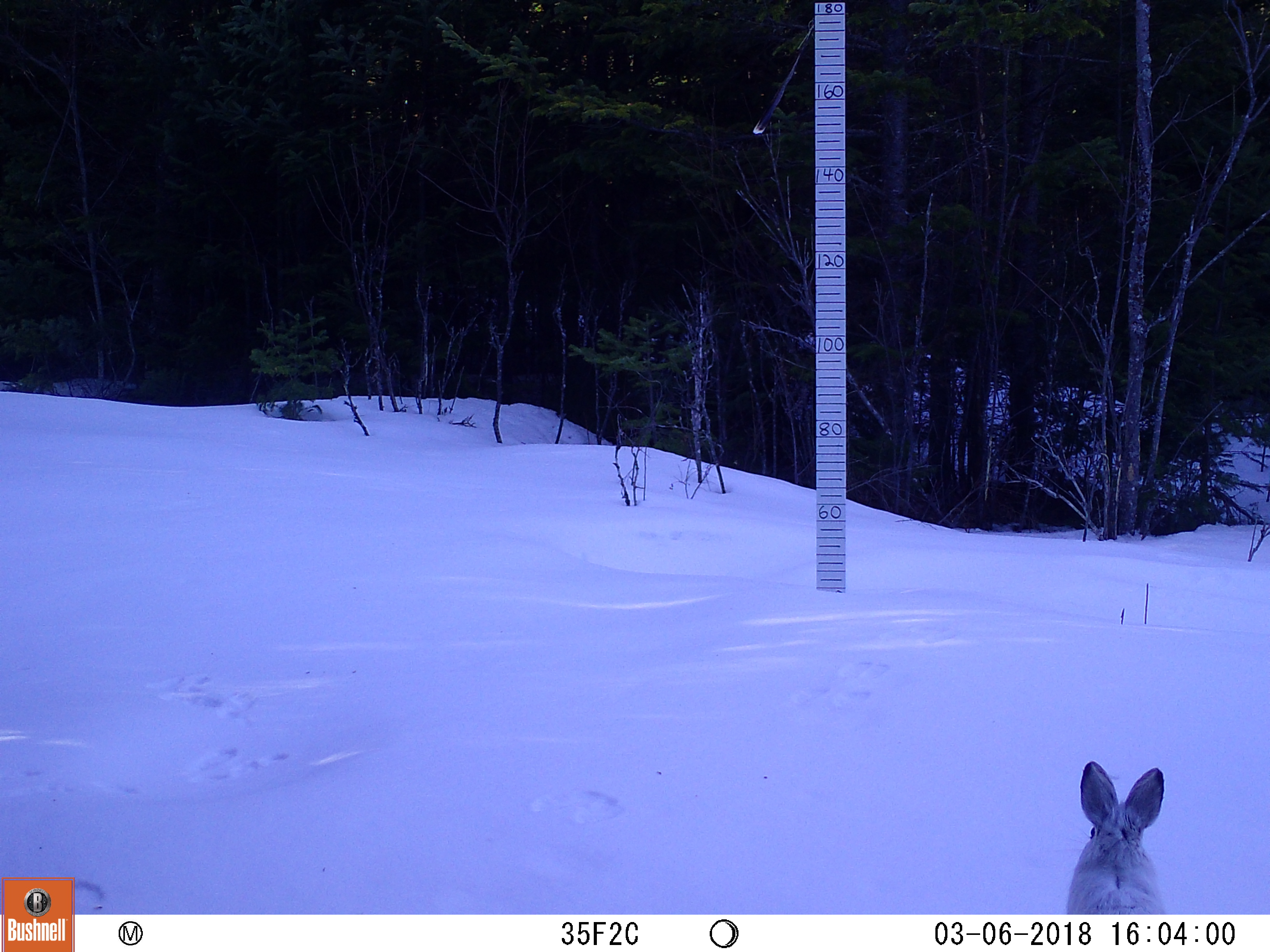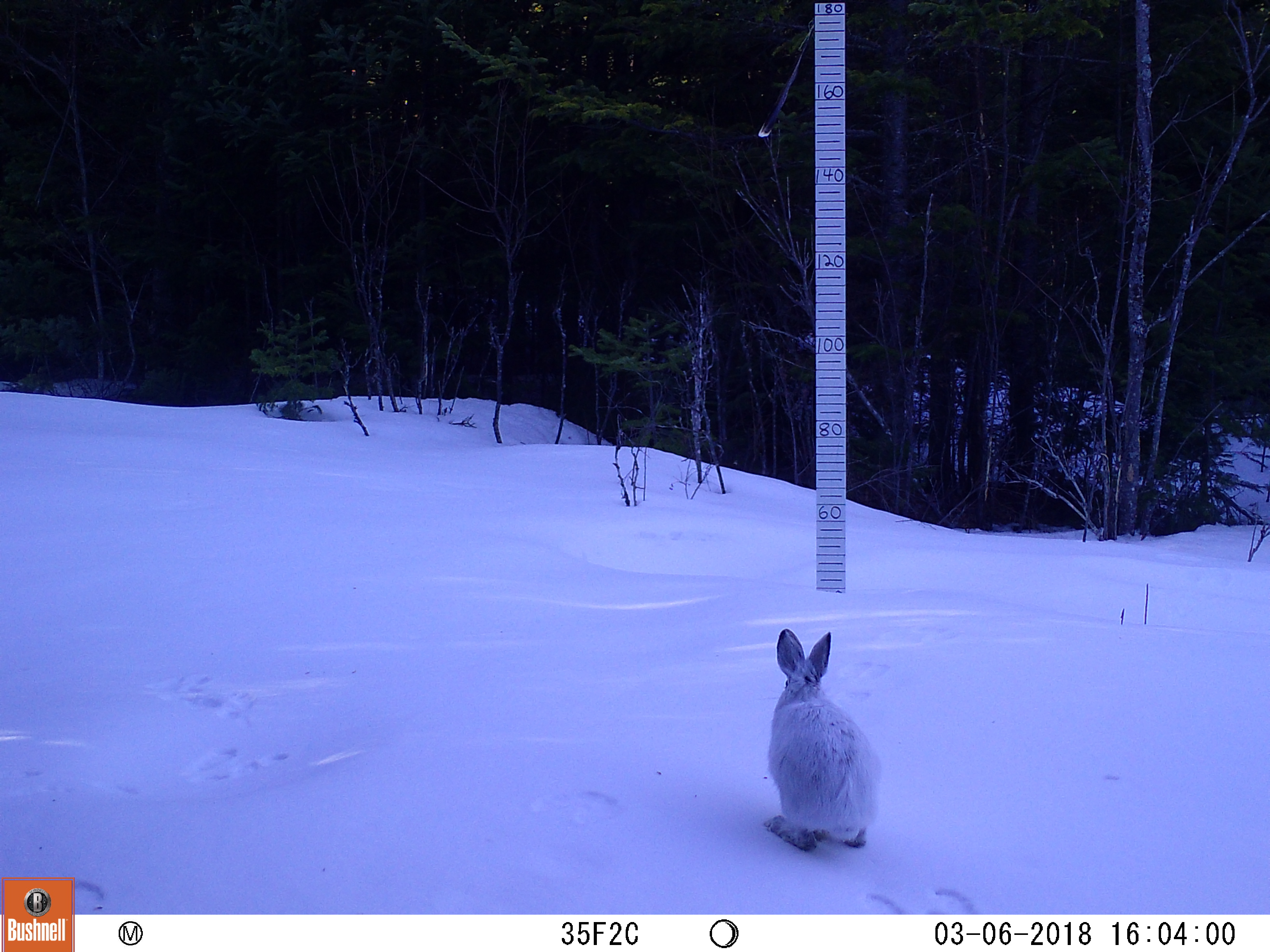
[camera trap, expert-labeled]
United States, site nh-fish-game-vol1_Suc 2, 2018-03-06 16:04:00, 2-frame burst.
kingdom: Animalia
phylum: Chordata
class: Mammalia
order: Lagomorpha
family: Leporidae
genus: Lepus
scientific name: Lepus americanus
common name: snowshoe hare